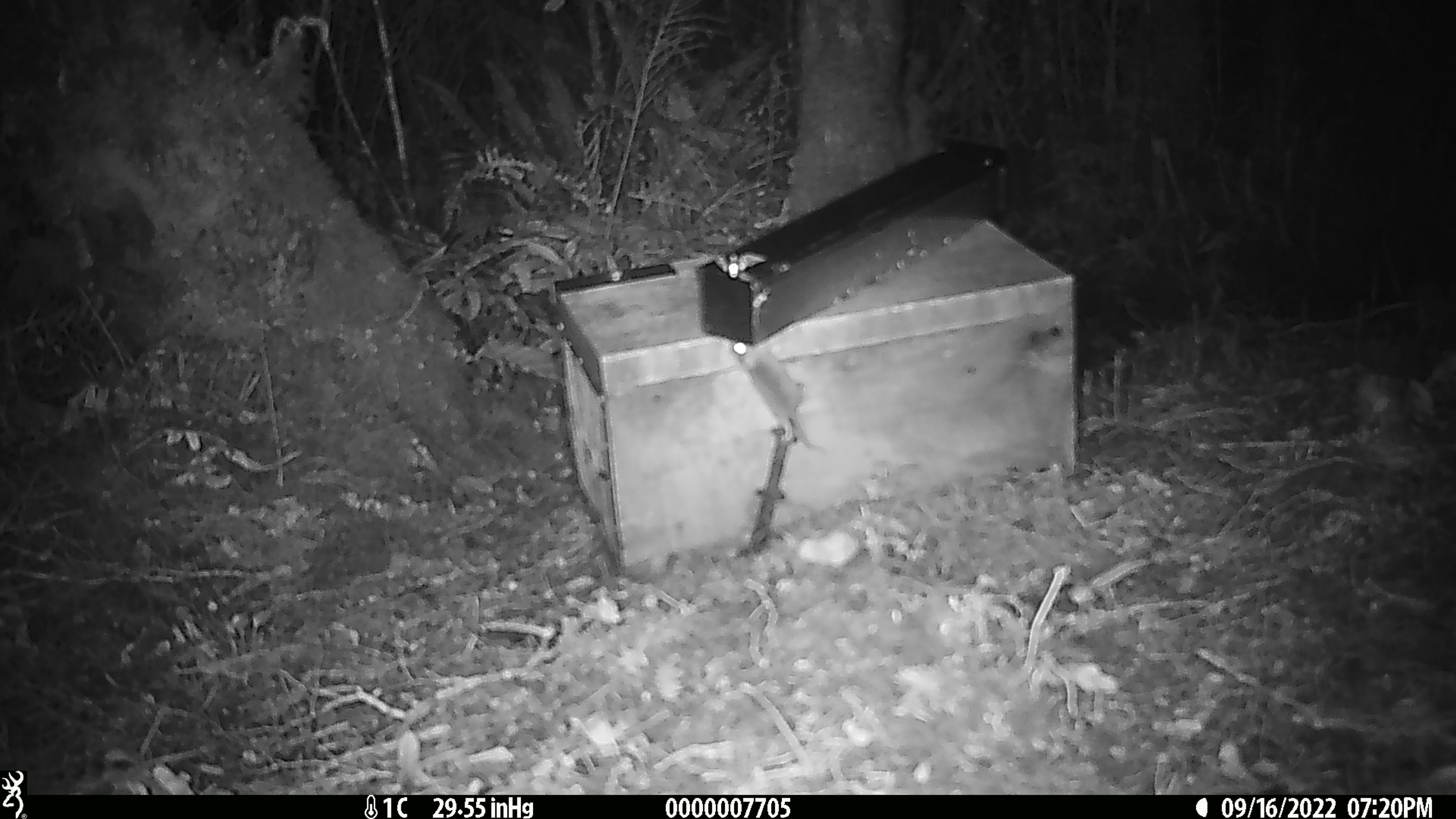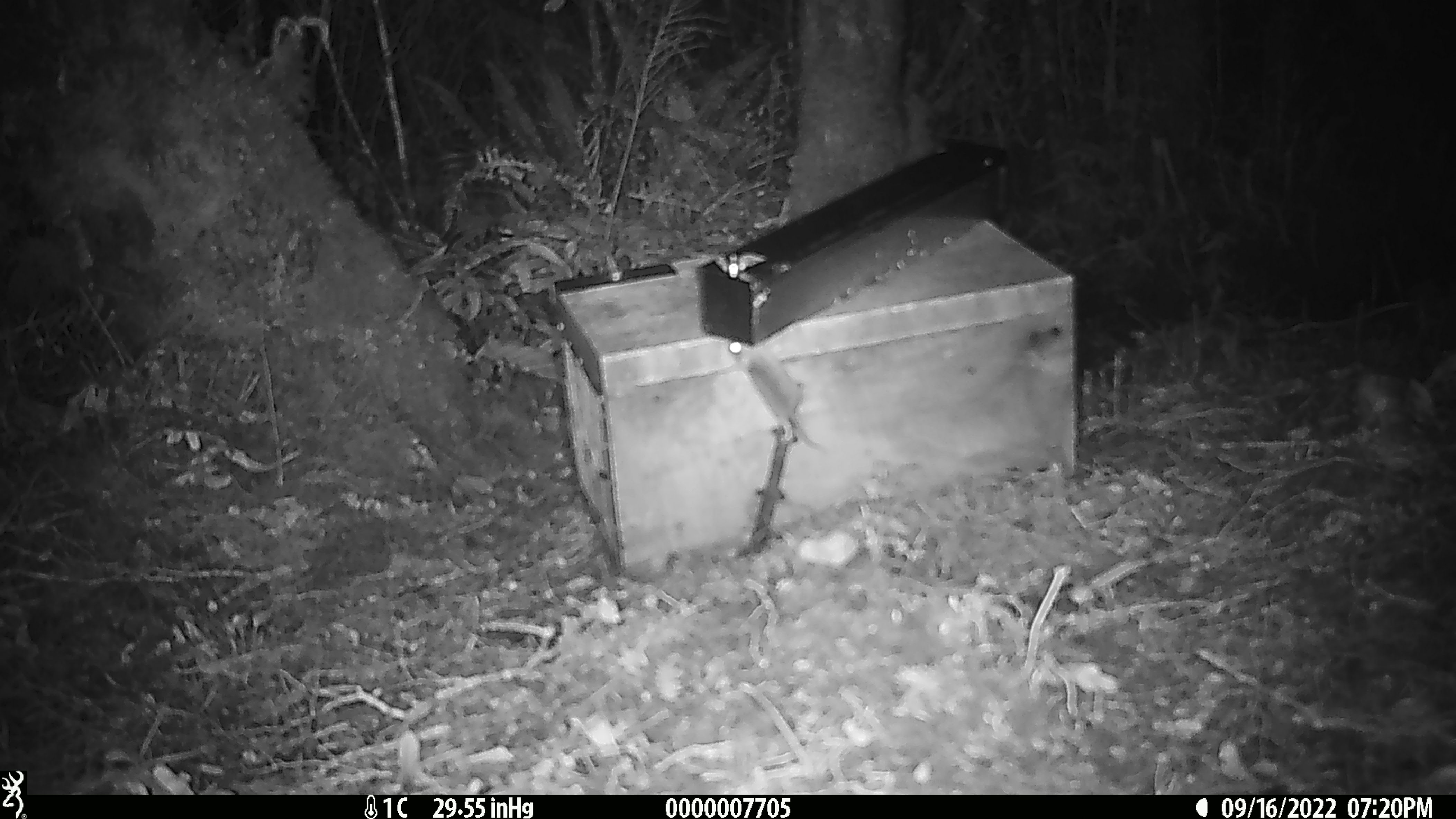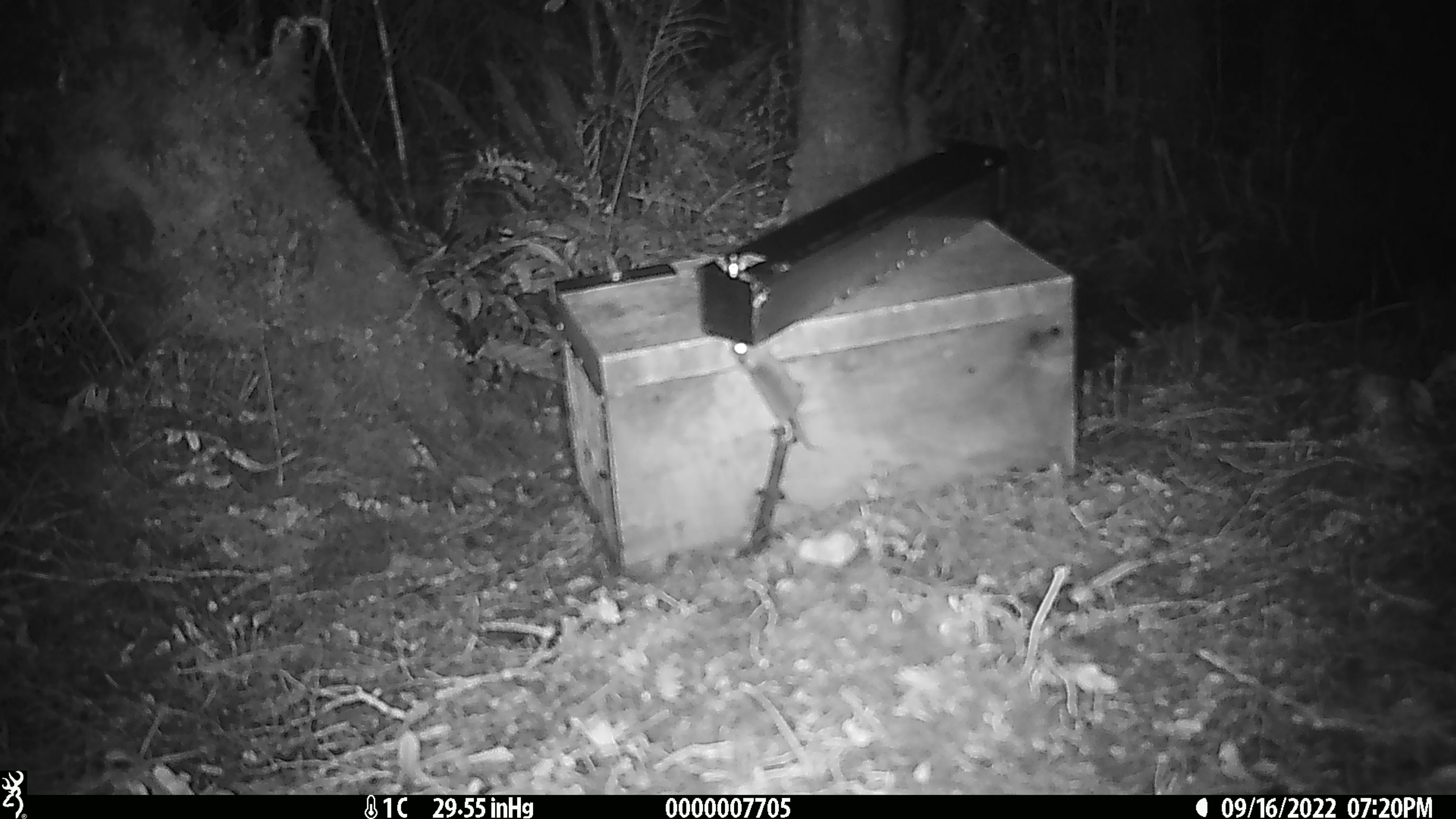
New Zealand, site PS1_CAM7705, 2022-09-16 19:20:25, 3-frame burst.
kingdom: Animalia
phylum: Chordata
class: Mammalia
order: Rodentia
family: Muridae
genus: Mus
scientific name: Mus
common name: mouse